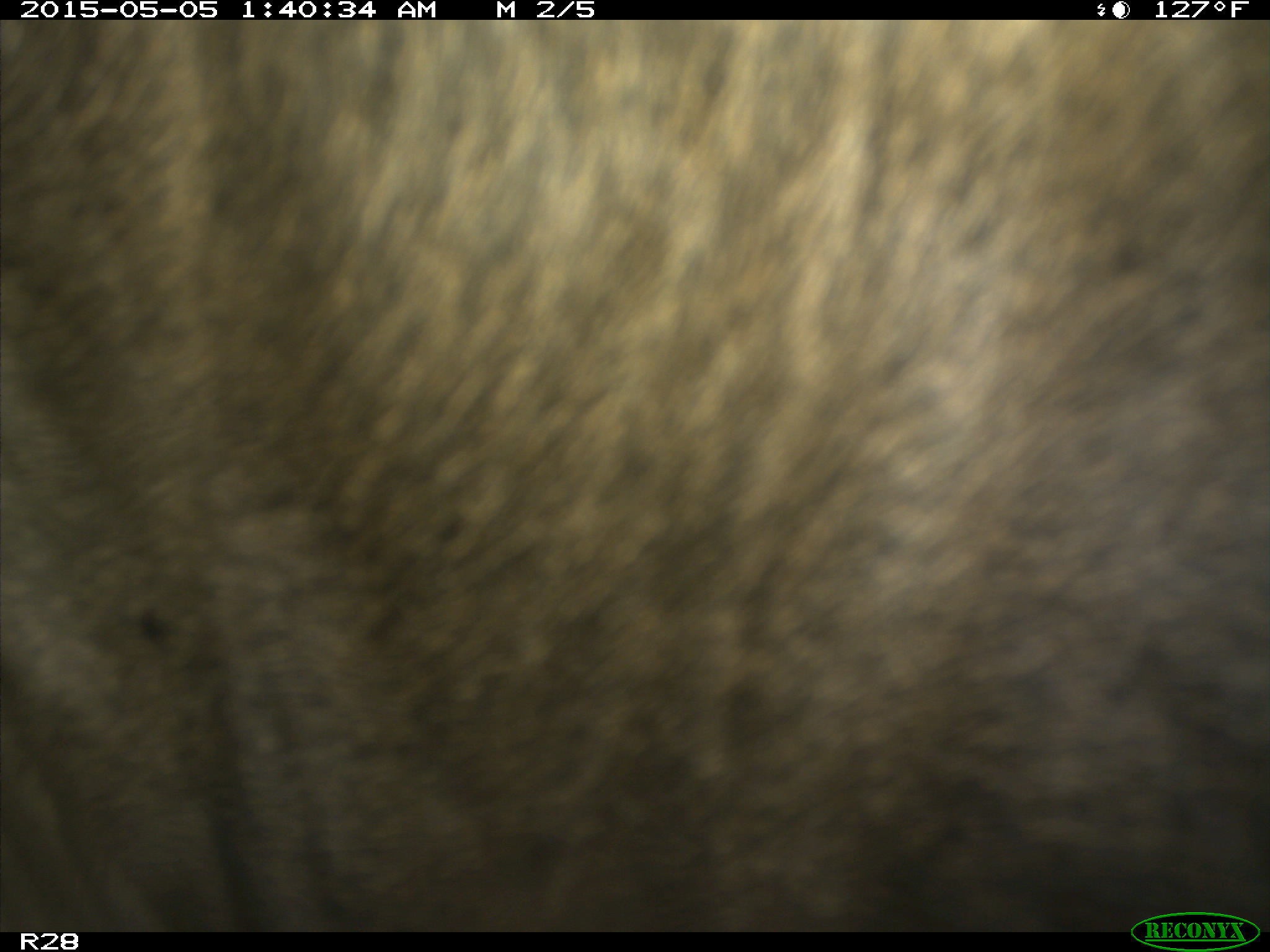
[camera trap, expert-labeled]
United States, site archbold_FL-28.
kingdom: Animalia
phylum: Chordata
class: Mammalia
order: Artiodactyla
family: Bovidae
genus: Bos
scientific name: Bos taurus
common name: domestic cow